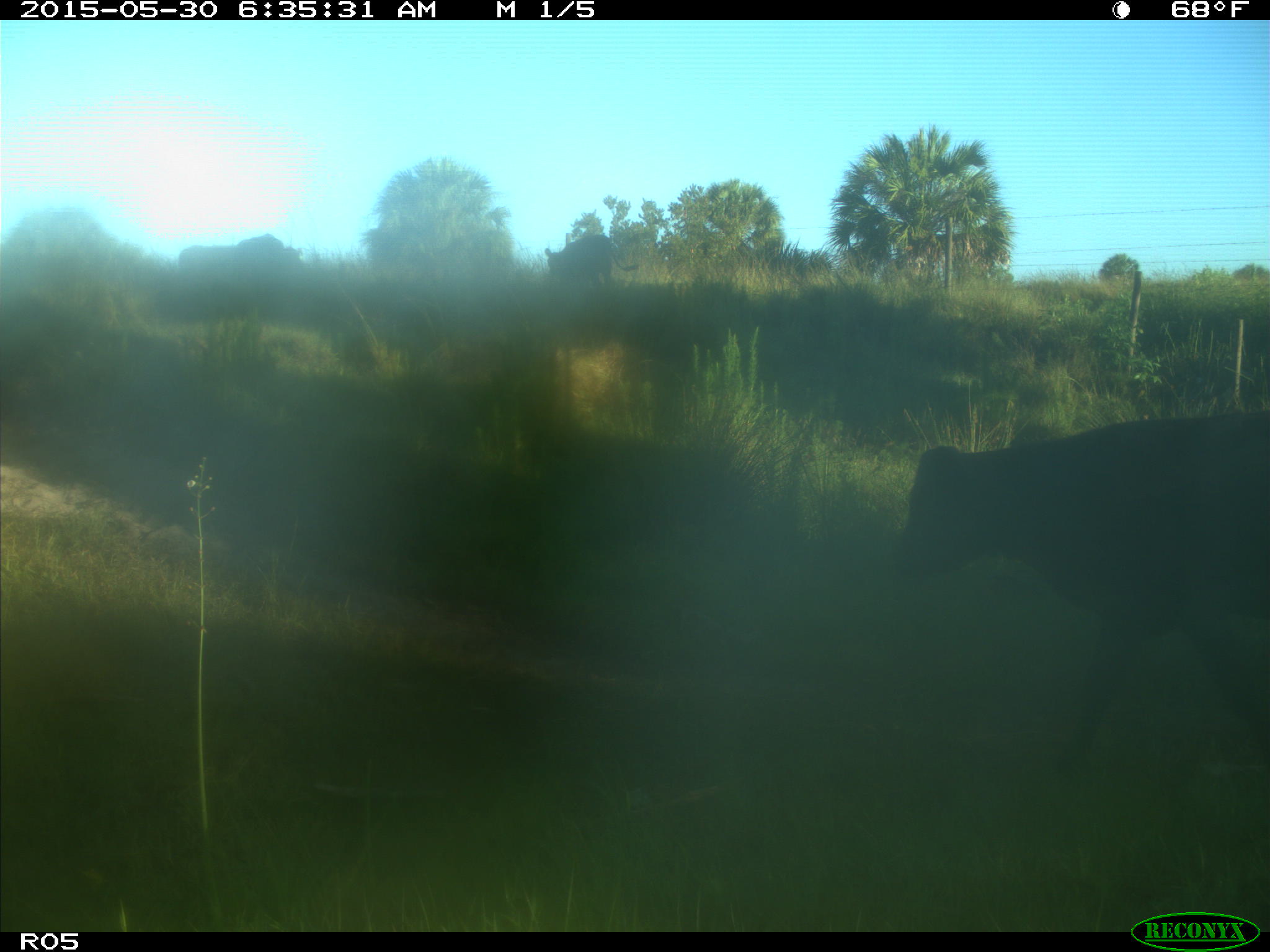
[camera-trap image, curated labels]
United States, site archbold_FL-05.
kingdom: Animalia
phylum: Chordata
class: Mammalia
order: Artiodactyla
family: Bovidae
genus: Bos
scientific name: Bos taurus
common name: domestic cow